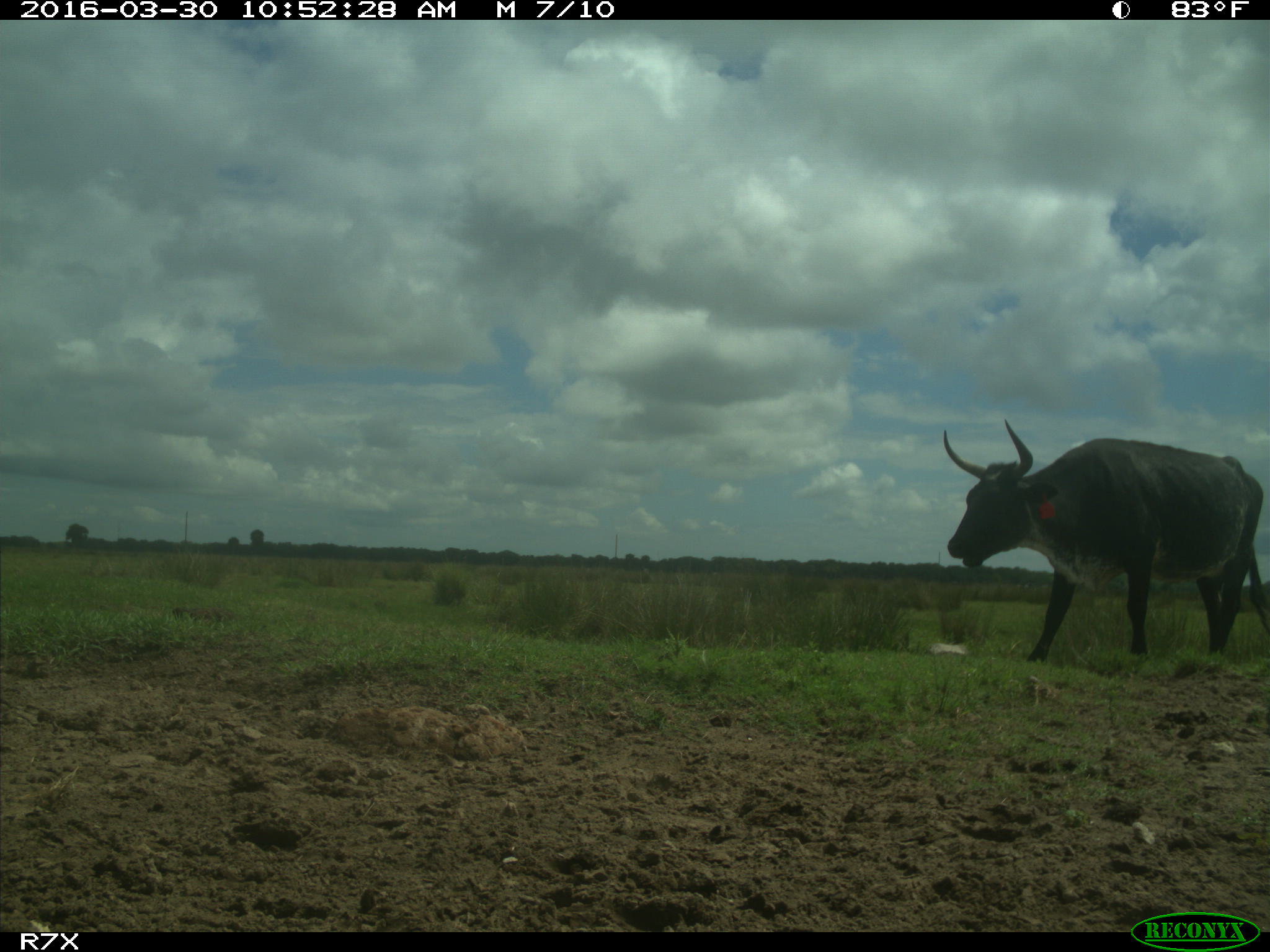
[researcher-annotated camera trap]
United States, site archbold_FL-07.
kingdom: Animalia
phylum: Chordata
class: Mammalia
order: Artiodactyla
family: Bovidae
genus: Bos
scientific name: Bos taurus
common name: domestic cow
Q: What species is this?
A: Bos taurus (domestic cow).